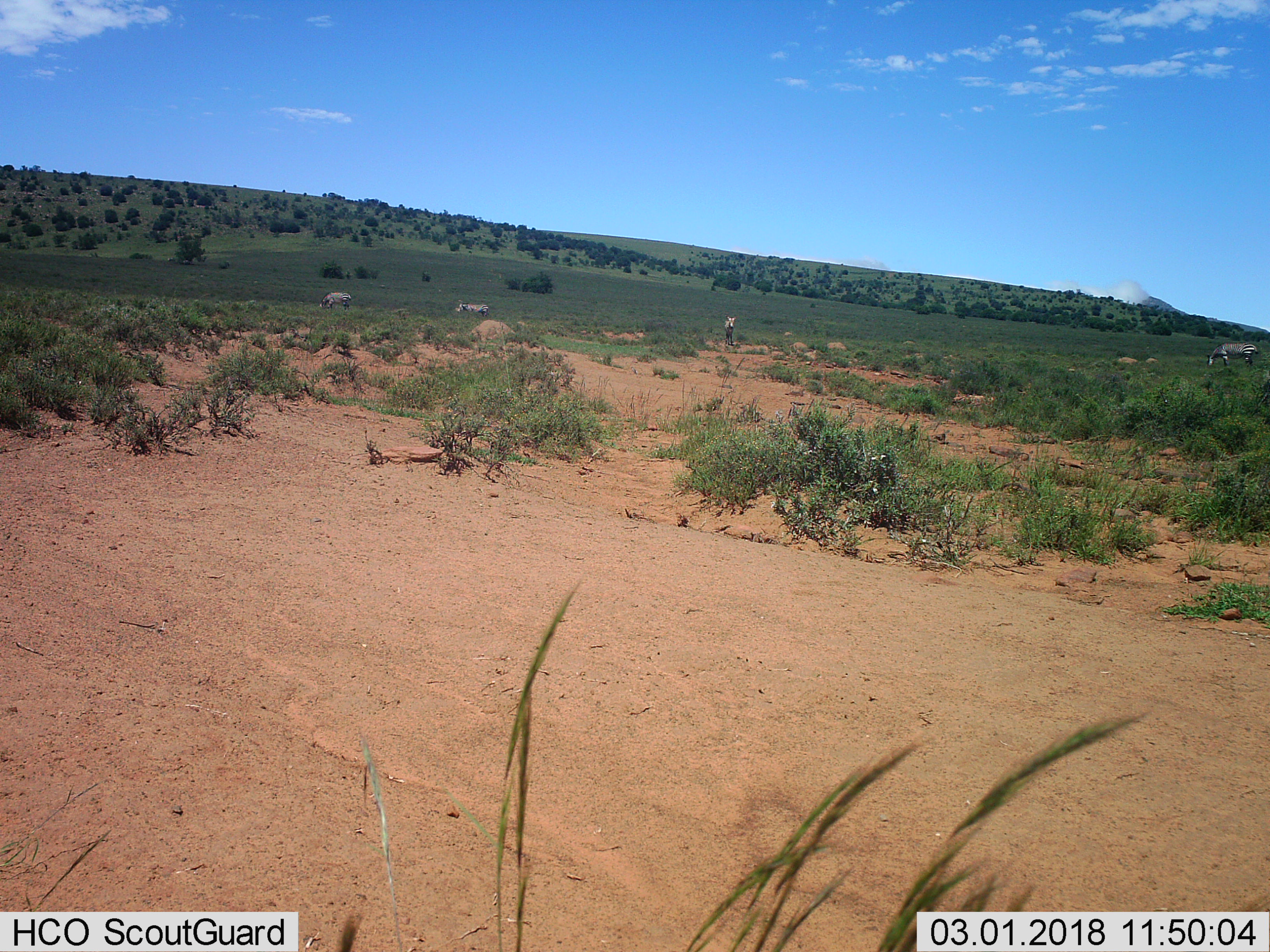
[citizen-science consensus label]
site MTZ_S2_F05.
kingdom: Animalia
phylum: Chordata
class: Mammalia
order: Perissodactyla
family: Equidae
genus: Equus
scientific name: Equus zebra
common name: mountain zebra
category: zebramountain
Zebramountain (mountain zebra) (Equus zebra), count 4. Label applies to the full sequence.